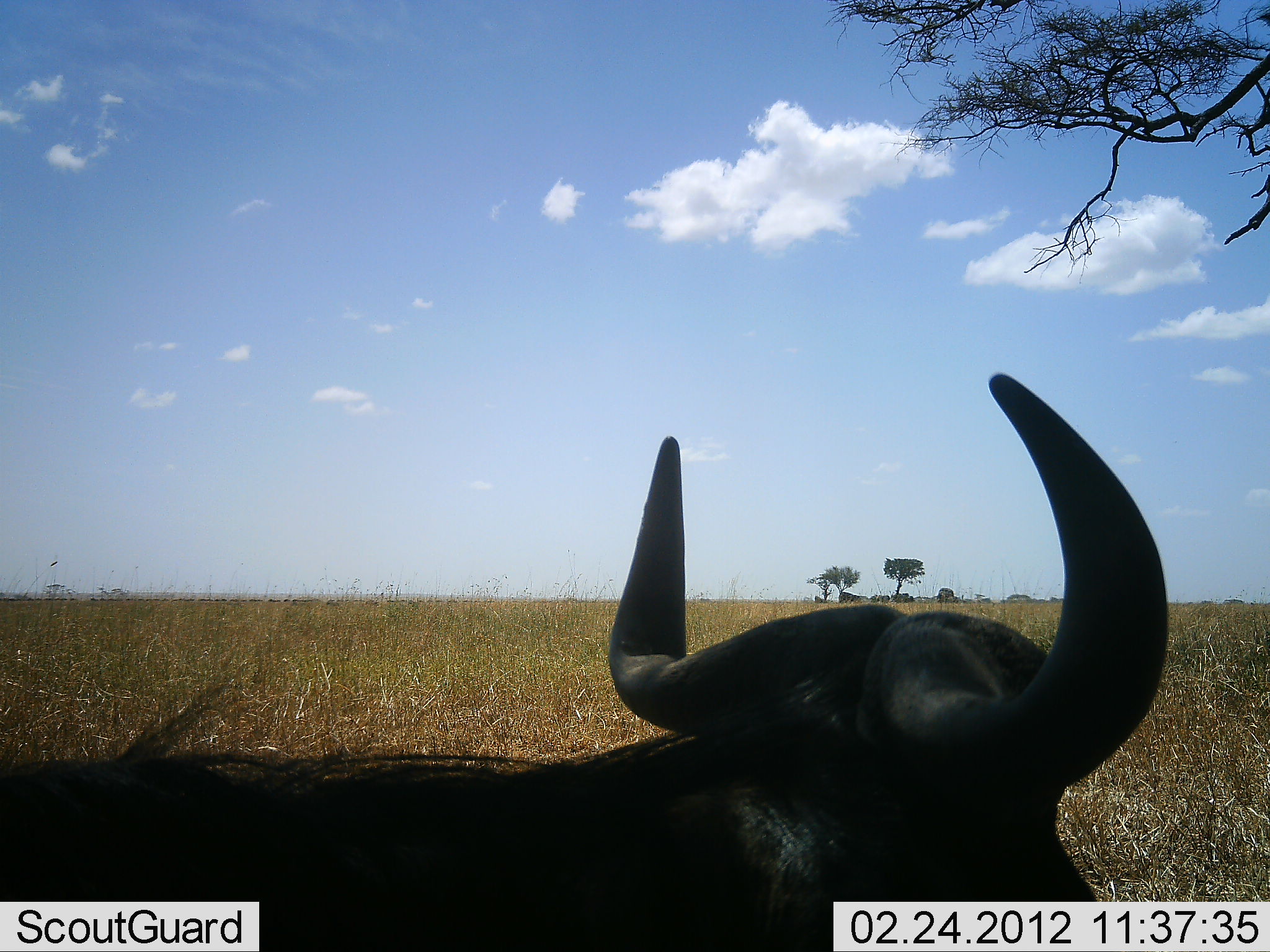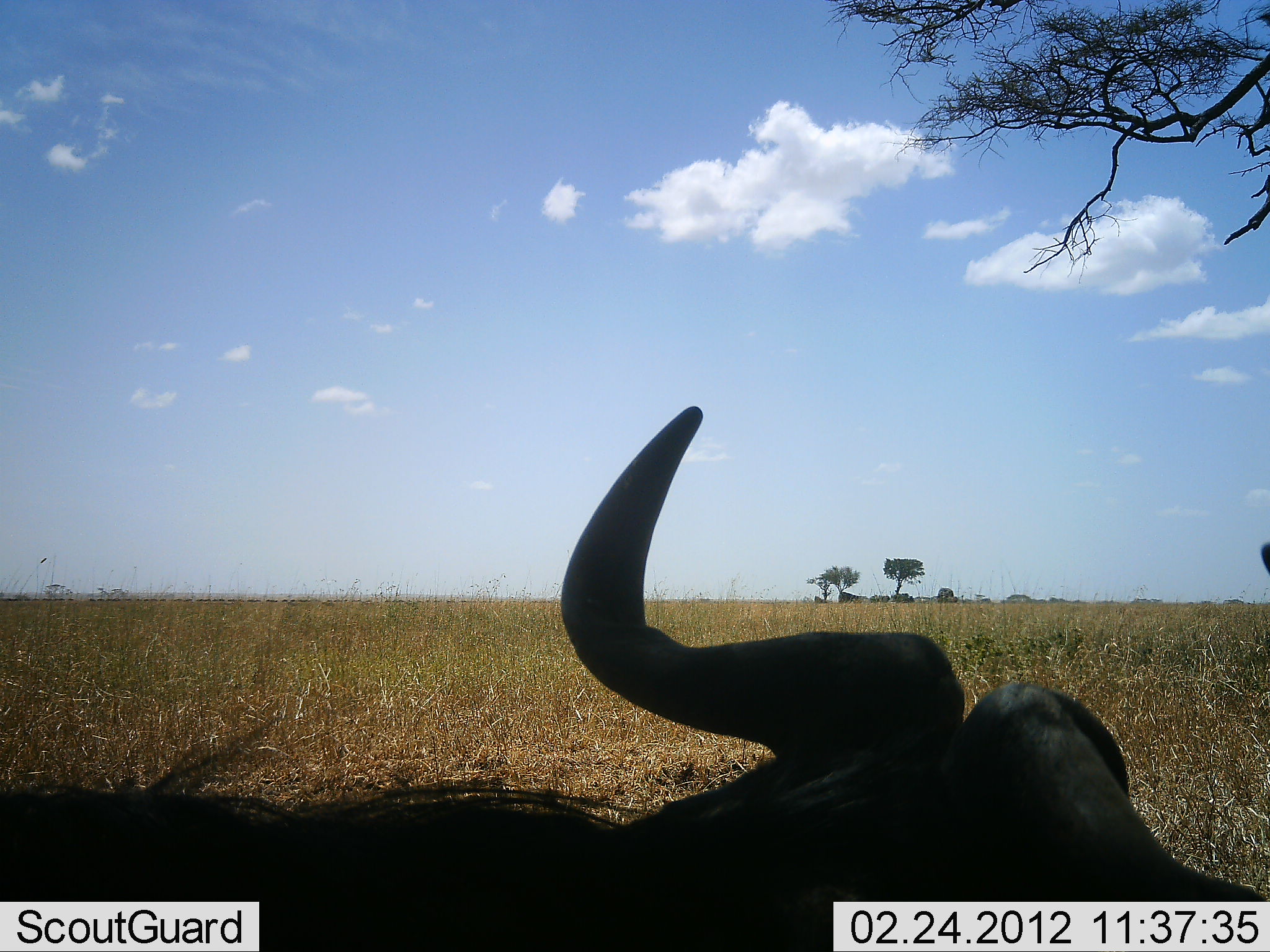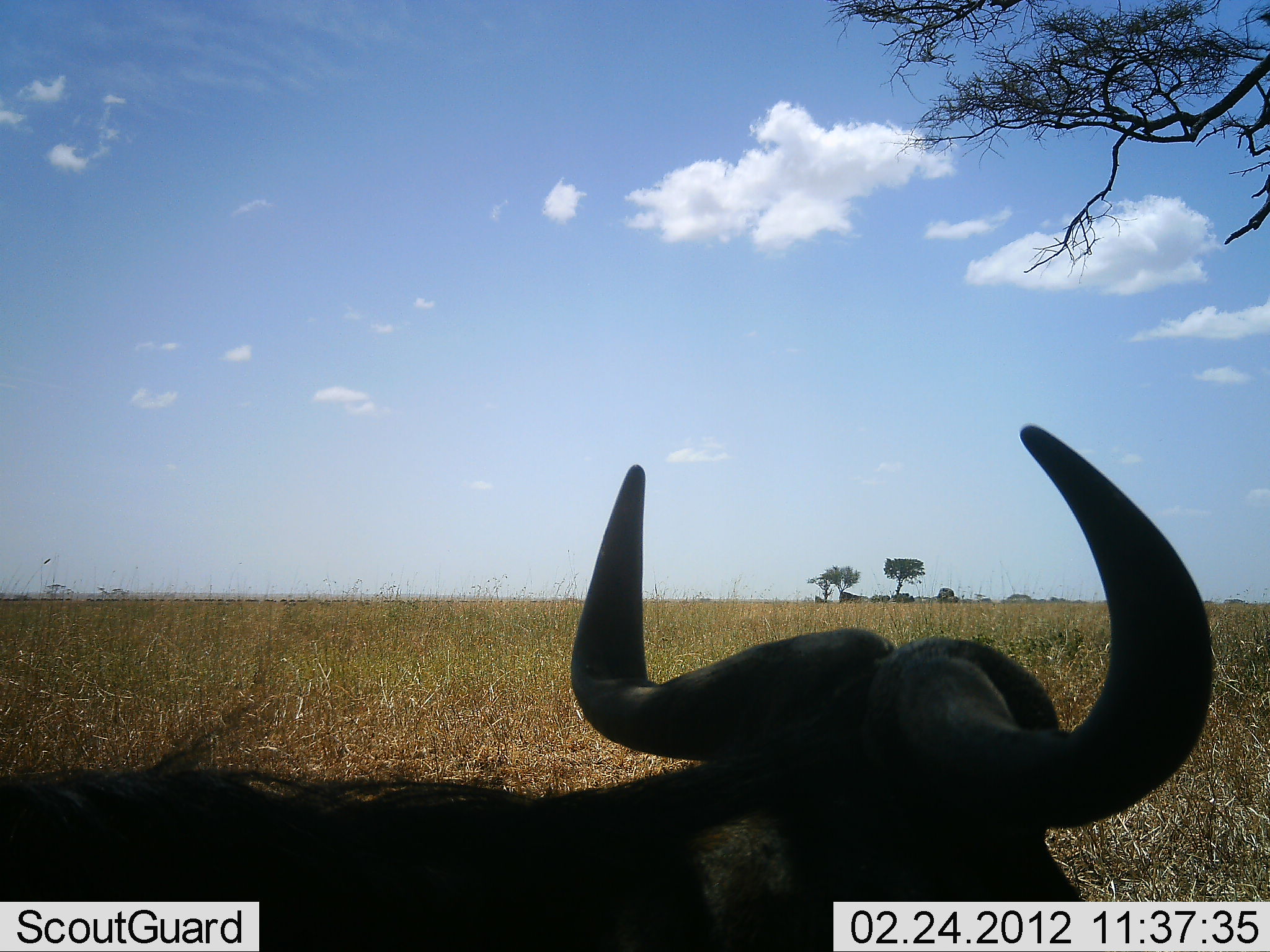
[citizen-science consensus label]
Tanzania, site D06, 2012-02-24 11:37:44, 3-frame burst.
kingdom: Animalia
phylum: Chordata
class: Mammalia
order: Artiodactyla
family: Bovidae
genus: Connochaetes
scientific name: Connochaetes taurinus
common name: blue wildebeest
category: wildebeest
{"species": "wildebeest (blue wildebeest) (Connochaetes taurinus)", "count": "1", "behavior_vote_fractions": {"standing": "18%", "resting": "95%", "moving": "0%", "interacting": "0%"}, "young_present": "0%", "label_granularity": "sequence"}